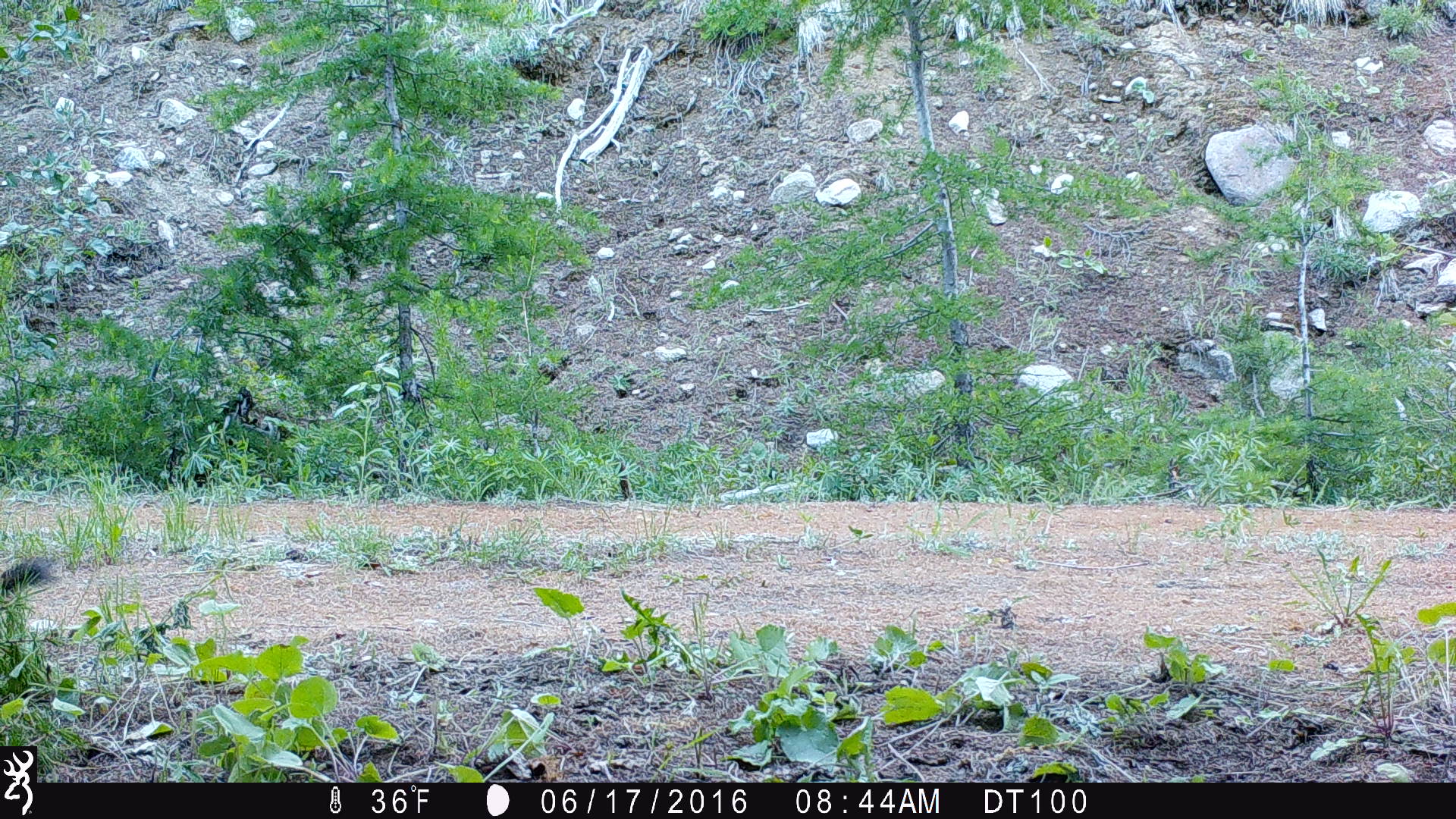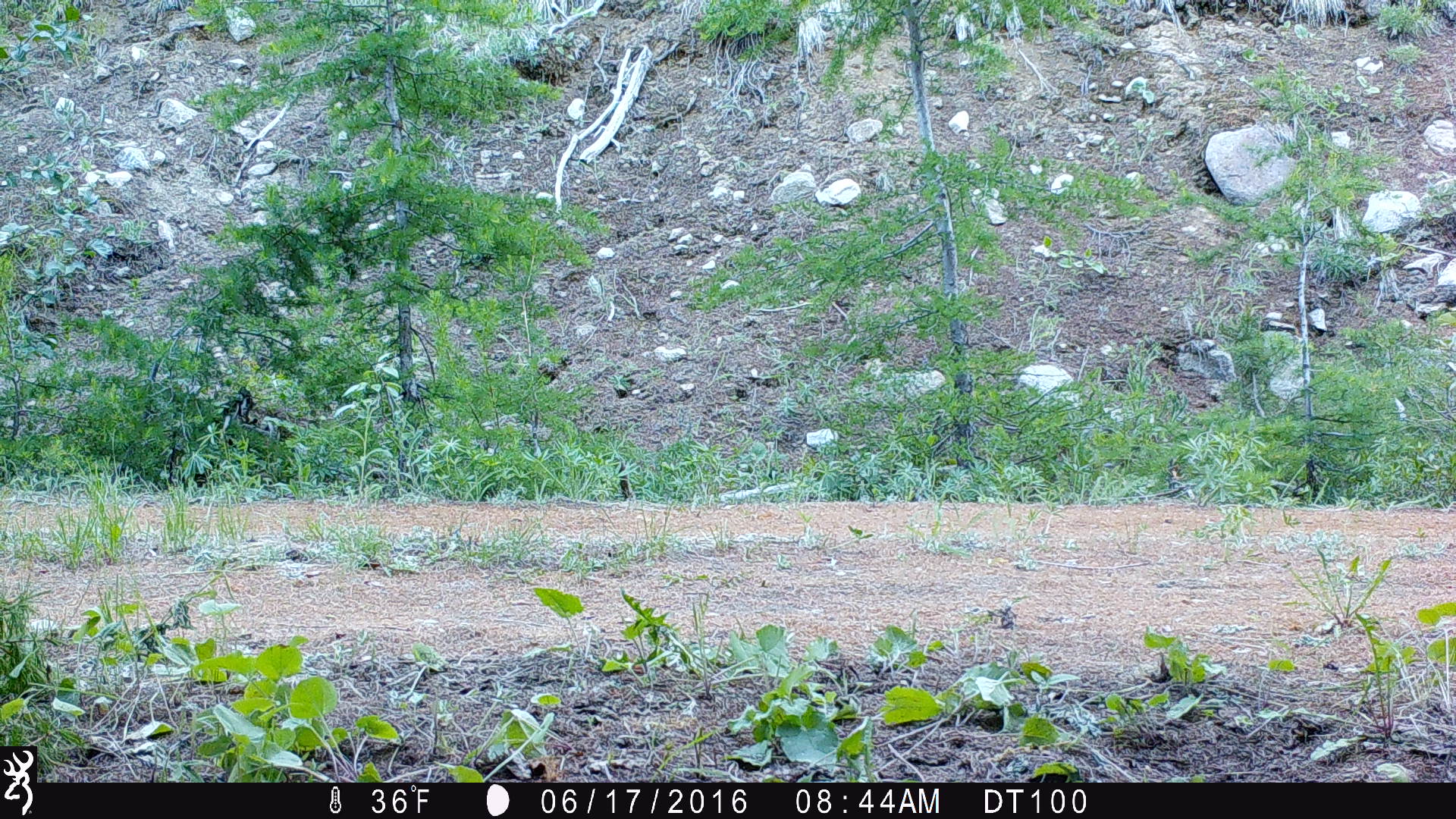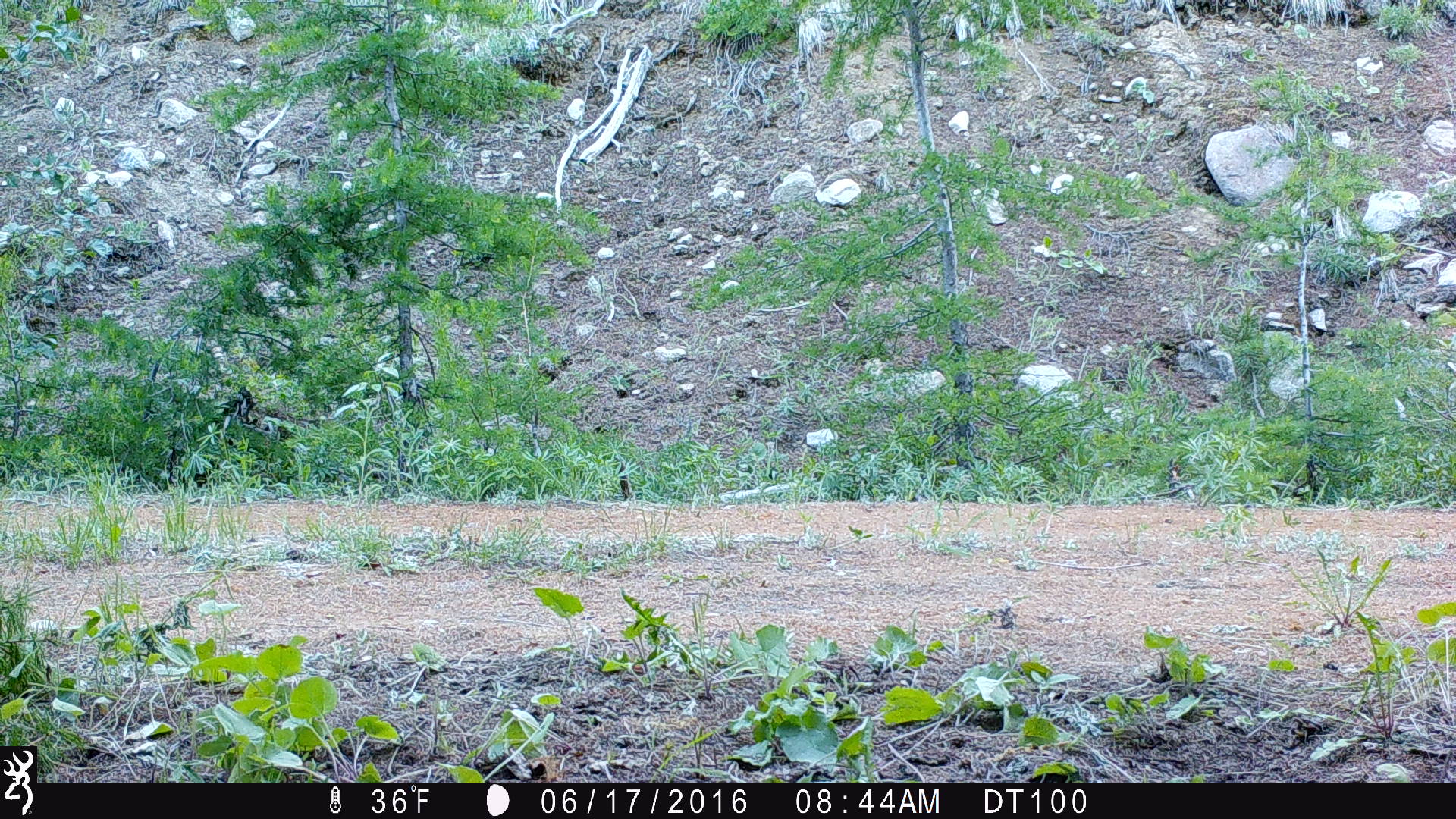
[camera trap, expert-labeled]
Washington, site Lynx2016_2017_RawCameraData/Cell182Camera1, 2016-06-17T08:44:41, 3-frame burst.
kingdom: Animalia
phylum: Chordata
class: Mammalia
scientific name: Mammalia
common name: small mammal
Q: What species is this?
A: Small mammal (Mammalia).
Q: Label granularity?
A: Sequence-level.